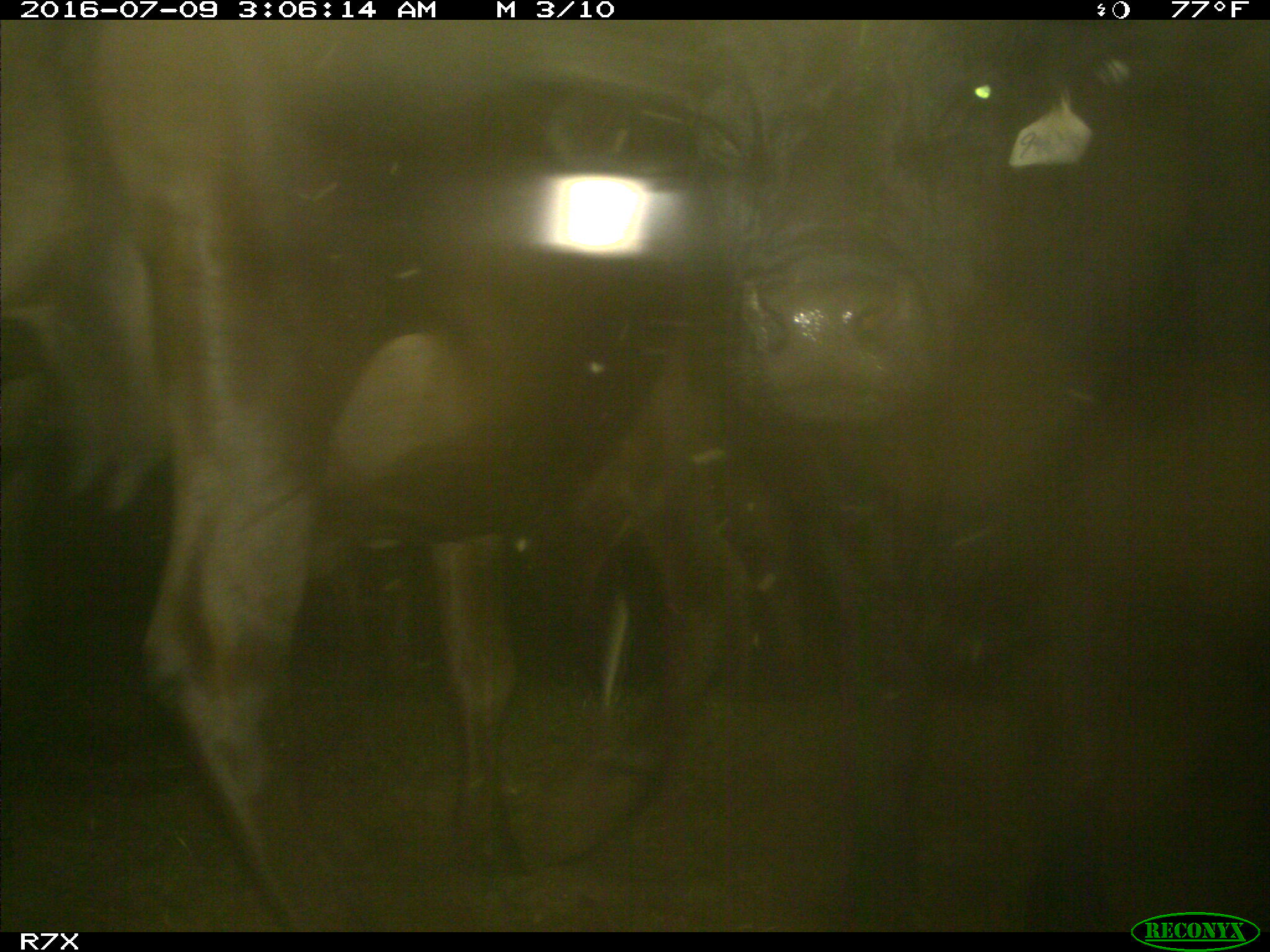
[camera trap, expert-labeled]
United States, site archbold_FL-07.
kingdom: Animalia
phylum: Chordata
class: Mammalia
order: Artiodactyla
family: Bovidae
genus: Bos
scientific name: Bos taurus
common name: domestic cow